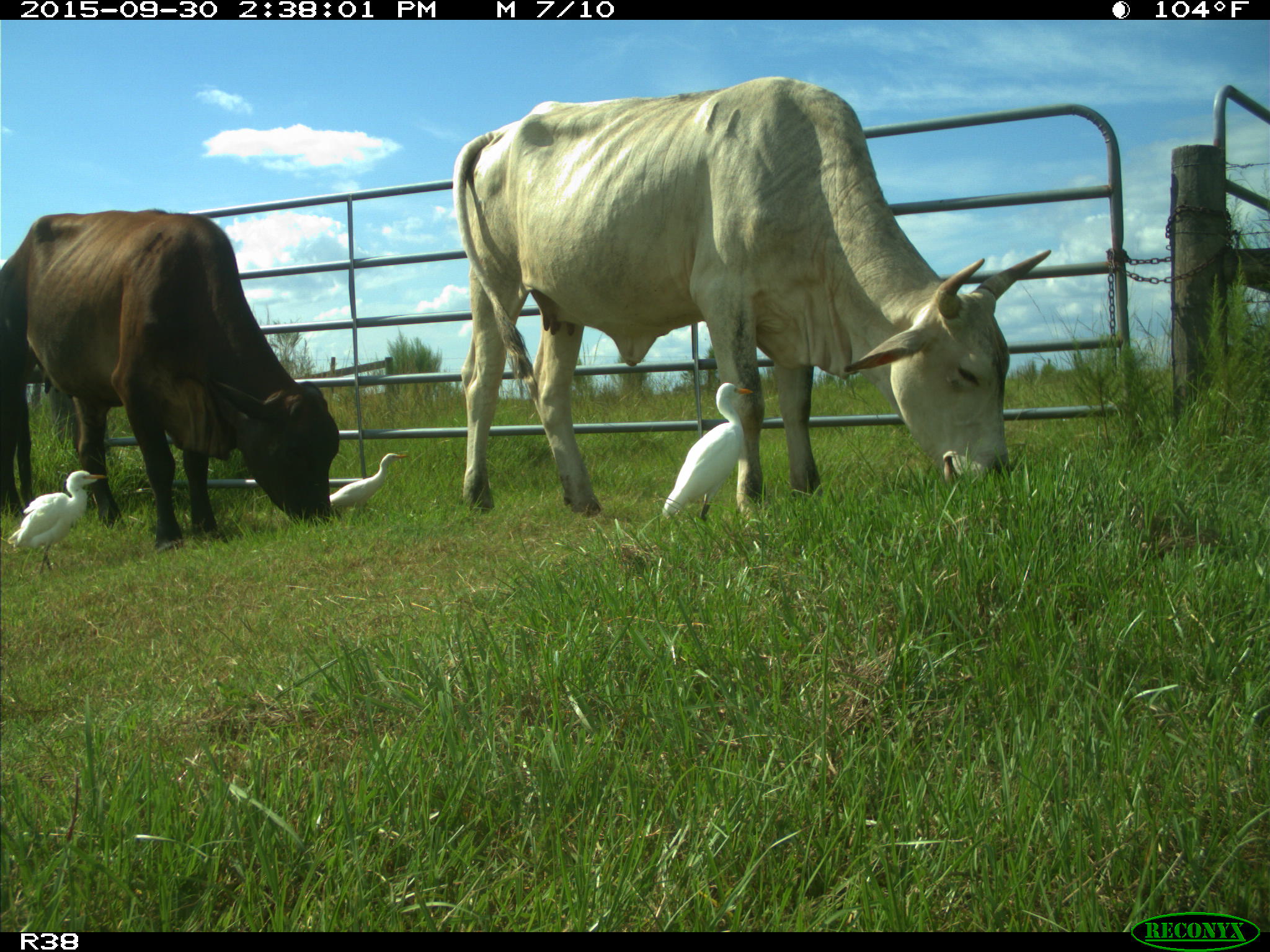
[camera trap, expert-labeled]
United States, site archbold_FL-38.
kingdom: Animalia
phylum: Chordata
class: Mammalia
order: Artiodactyla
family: Bovidae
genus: Bos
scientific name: Bos taurus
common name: domestic cow